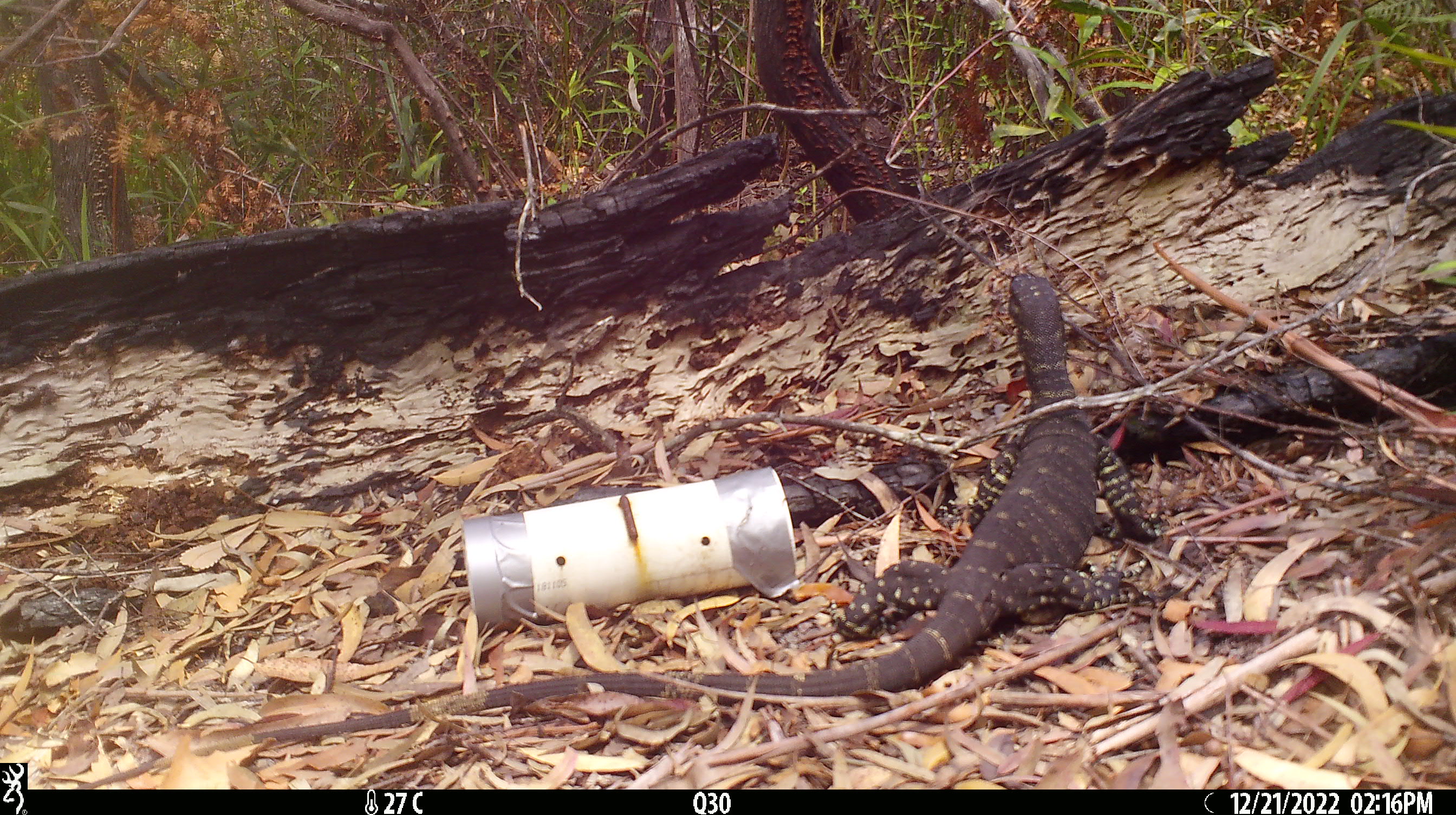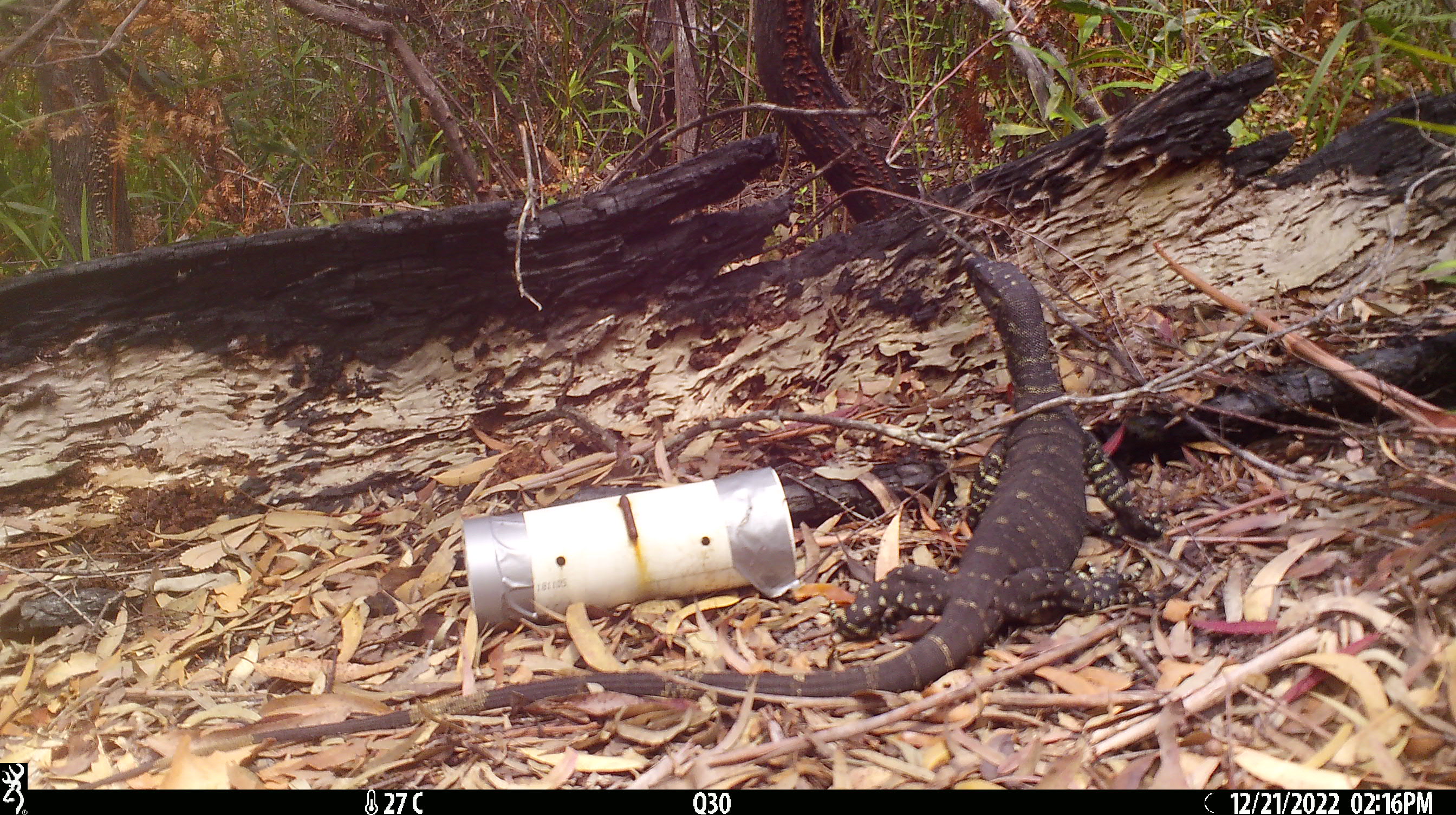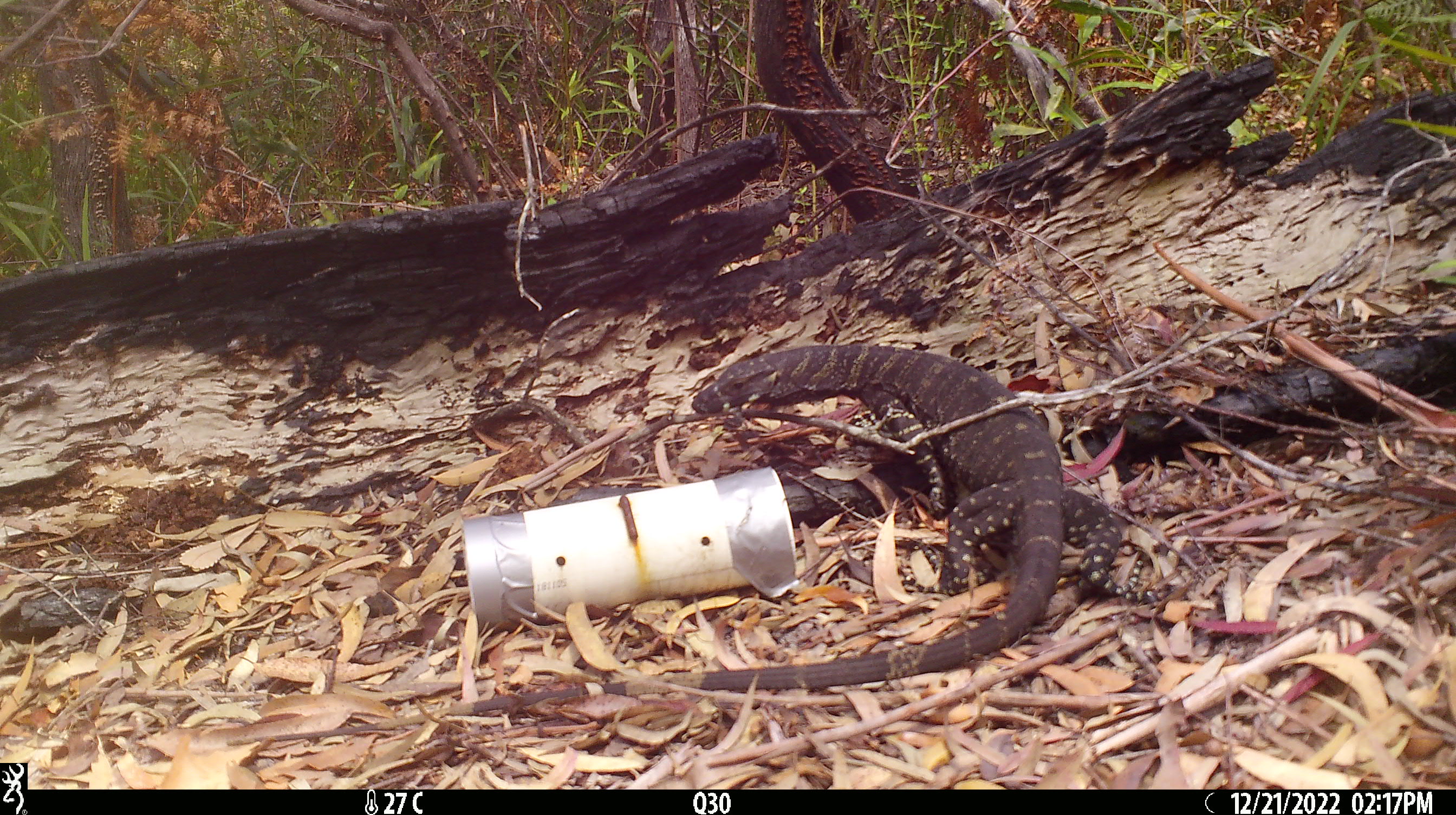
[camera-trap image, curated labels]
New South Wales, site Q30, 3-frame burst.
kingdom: Animalia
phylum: Chordata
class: Reptilia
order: Squamata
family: Varanidae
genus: Varanus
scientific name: Varanus varius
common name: lace monitor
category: goanna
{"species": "goanna (lace monitor) (Varanus varius)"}